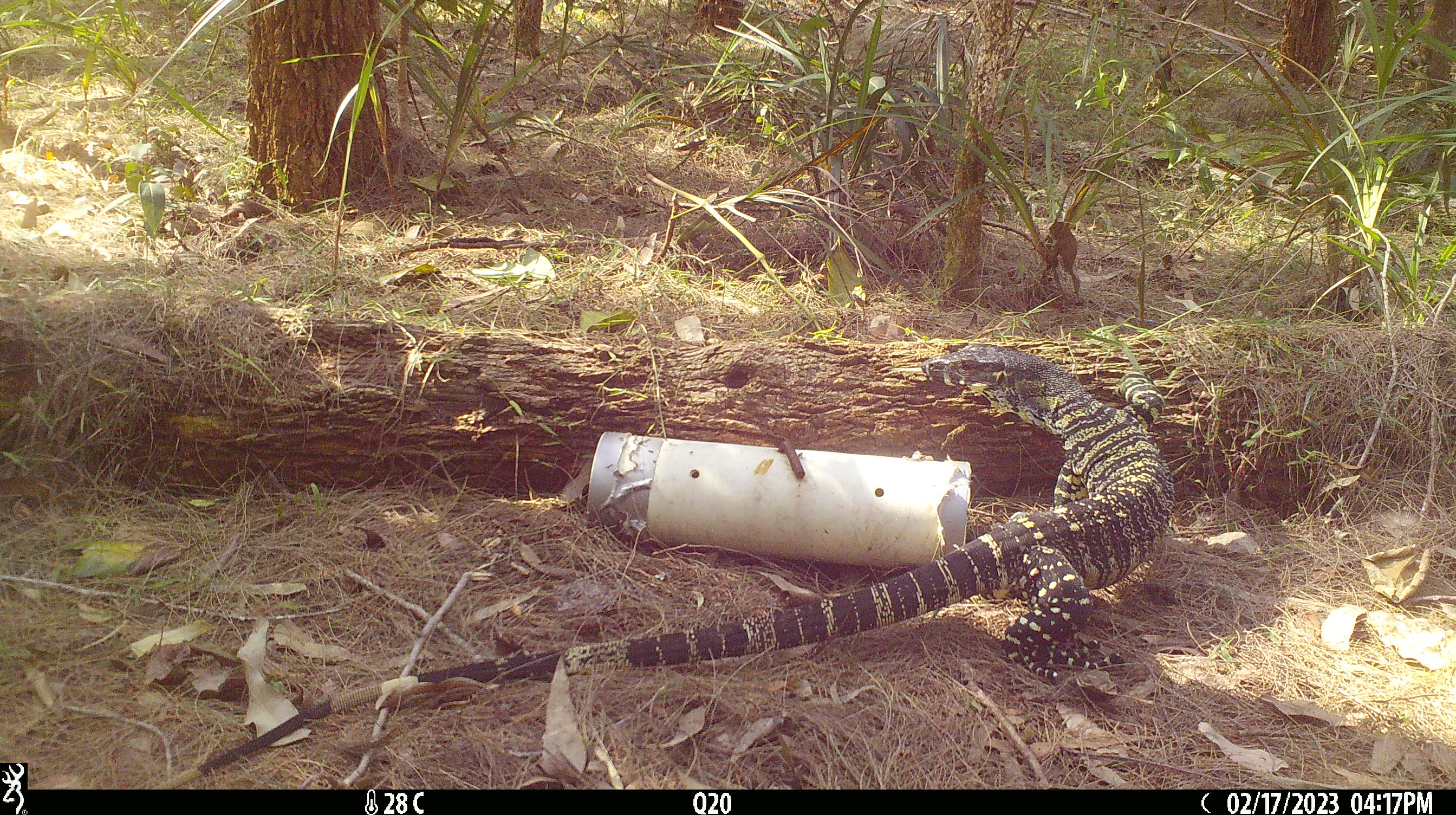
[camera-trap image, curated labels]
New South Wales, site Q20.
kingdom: Animalia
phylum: Chordata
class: Reptilia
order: Squamata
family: Varanidae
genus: Varanus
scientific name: Varanus varius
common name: lace monitor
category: goanna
Goanna (lace monitor) (Varanus varius).